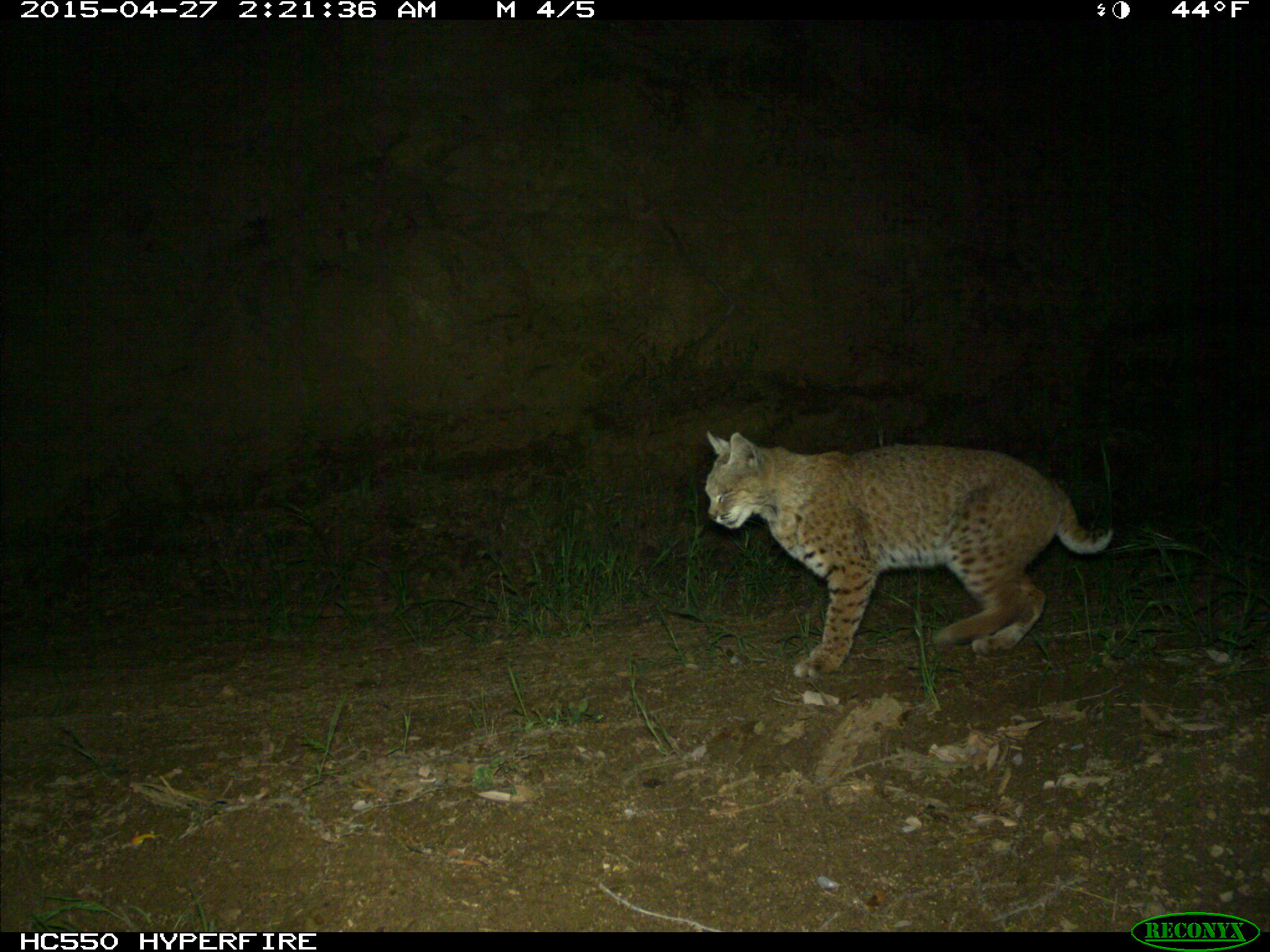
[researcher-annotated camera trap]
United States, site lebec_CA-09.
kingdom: Animalia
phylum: Chordata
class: Mammalia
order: Carnivora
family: Felidae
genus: Lynx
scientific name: Lynx rufus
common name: bobcat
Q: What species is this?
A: Lynx rufus (bobcat).